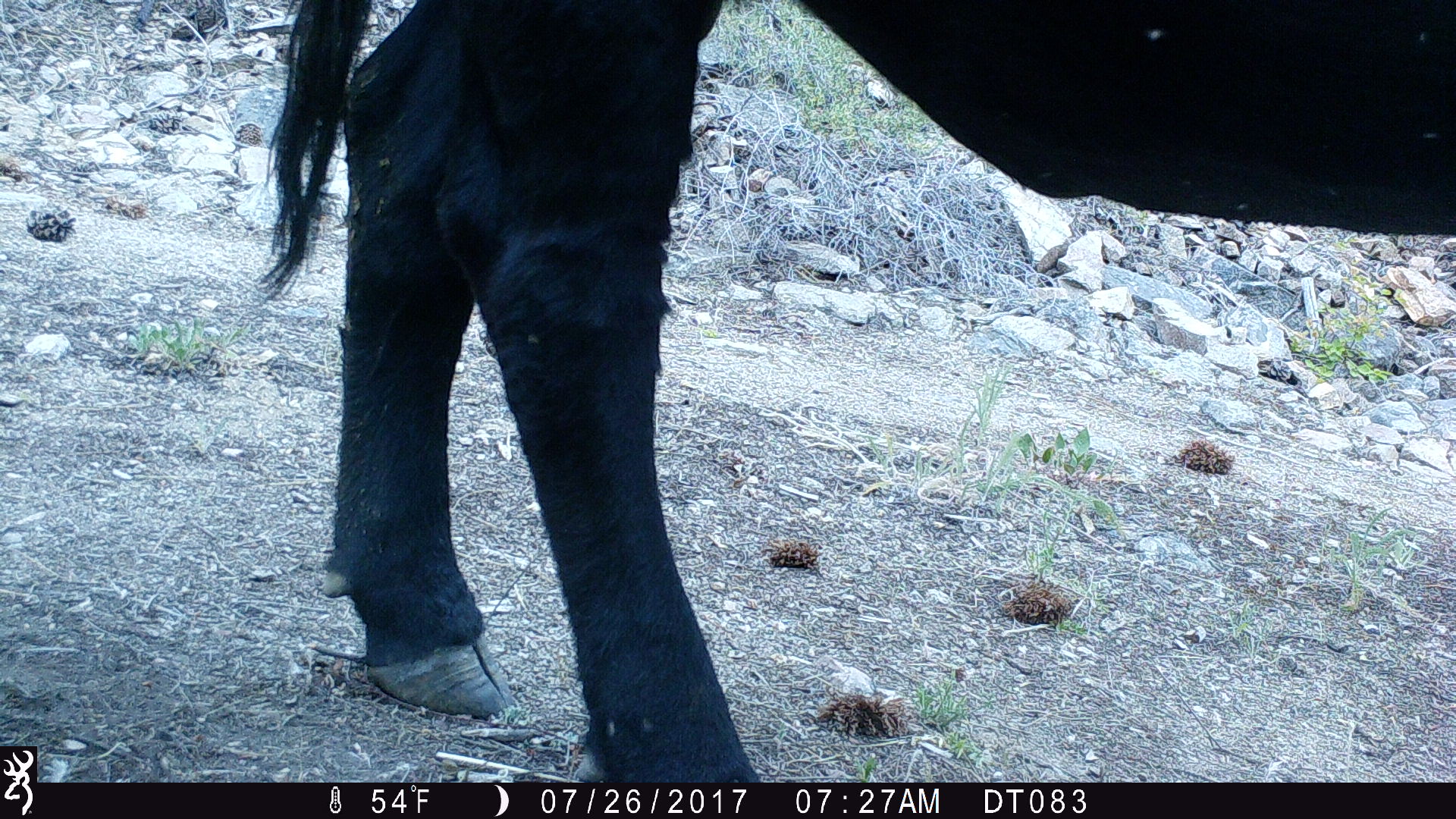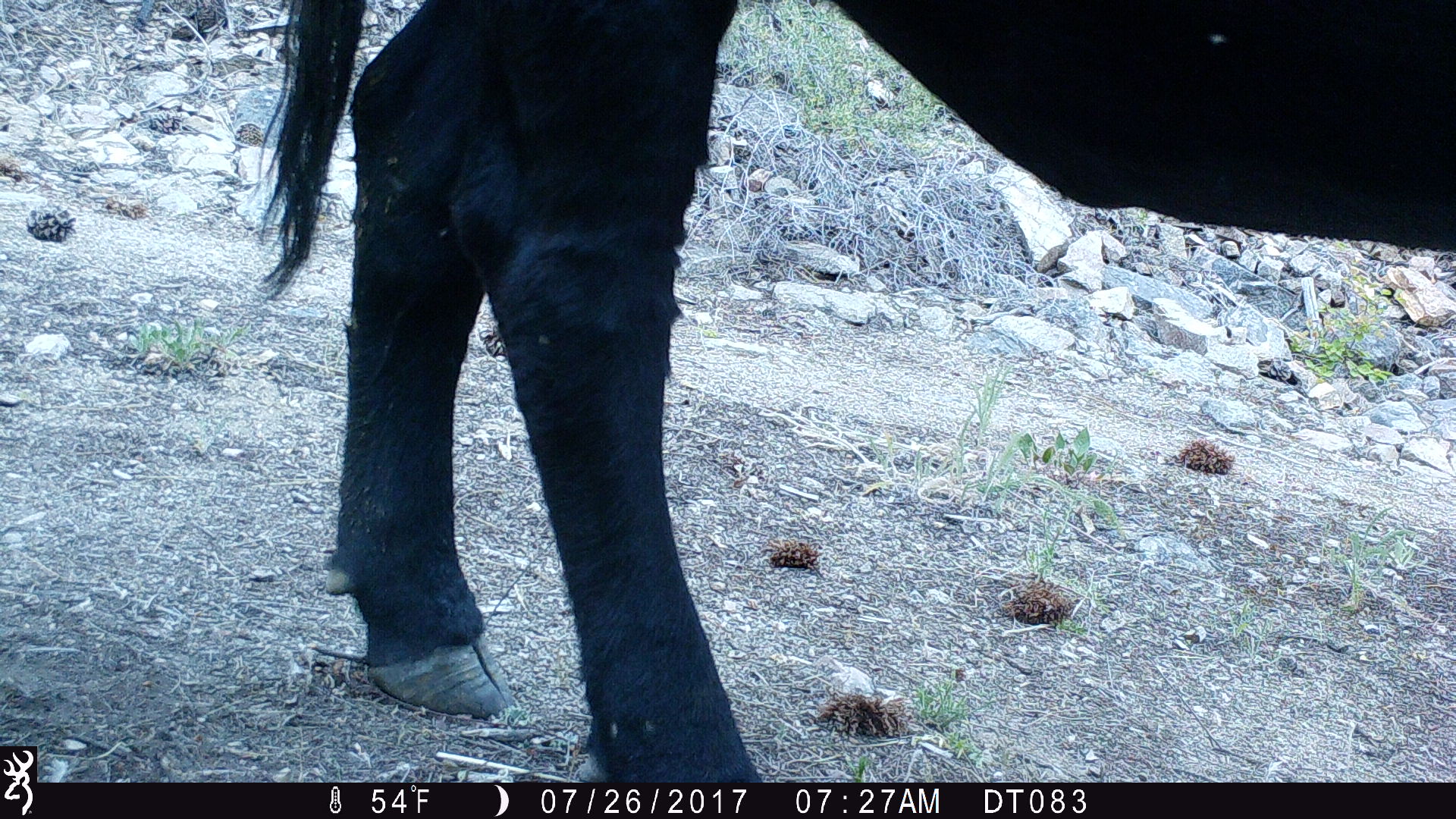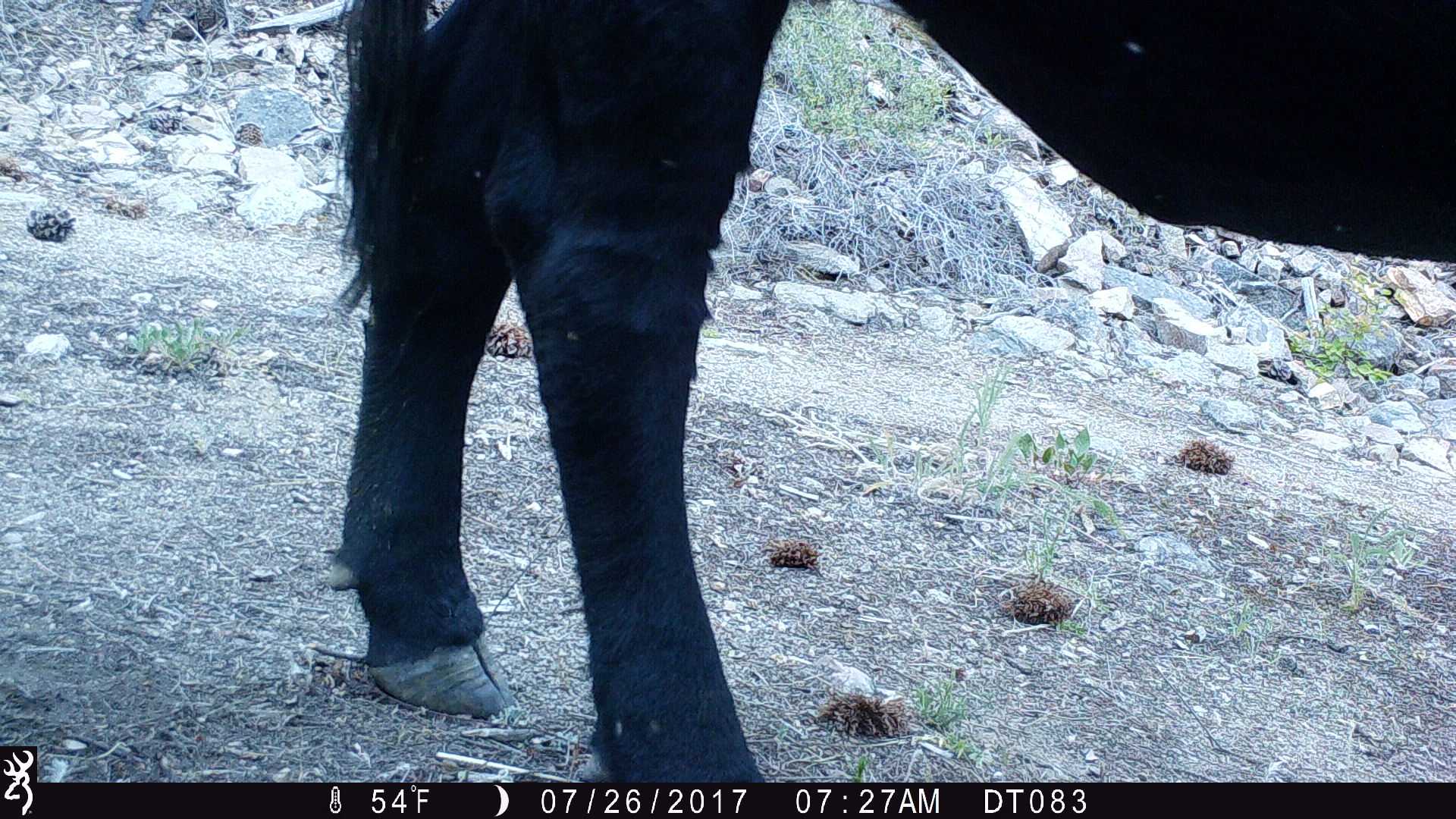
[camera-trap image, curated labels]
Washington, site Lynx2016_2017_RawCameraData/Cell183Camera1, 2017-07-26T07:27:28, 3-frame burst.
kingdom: Animalia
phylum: Chordata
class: Mammalia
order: Artiodactyla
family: Bovidae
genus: Bos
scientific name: Bos taurus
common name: domestic cattle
Domestic cattle (Bos taurus). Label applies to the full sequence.